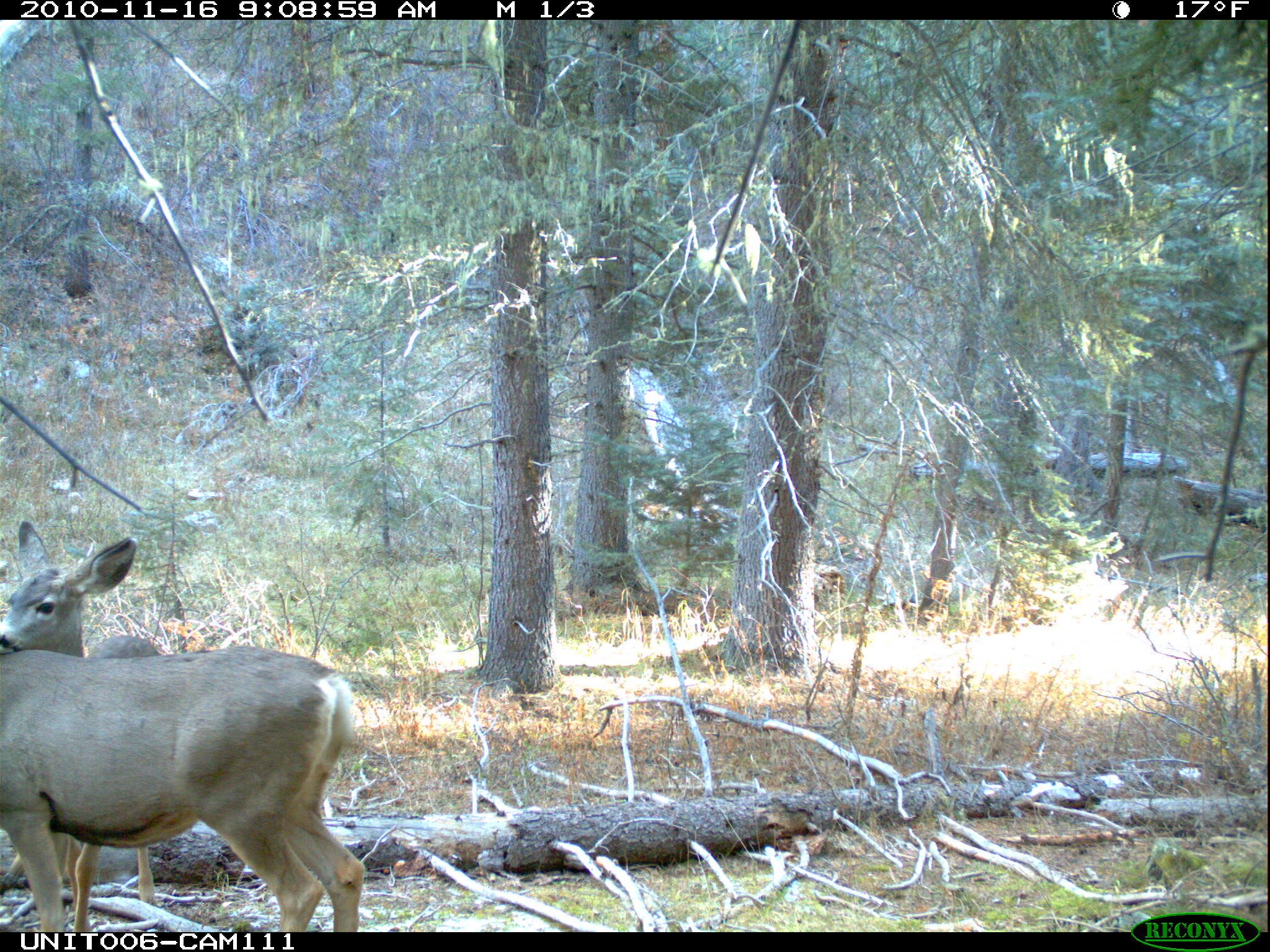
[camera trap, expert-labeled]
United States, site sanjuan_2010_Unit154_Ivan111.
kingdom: Animalia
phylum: Chordata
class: Mammalia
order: Artiodactyla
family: Cervidae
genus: Odocoileus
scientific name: Odocoileus hemionus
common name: mule deer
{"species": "Odocoileus hemionus (mule deer)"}